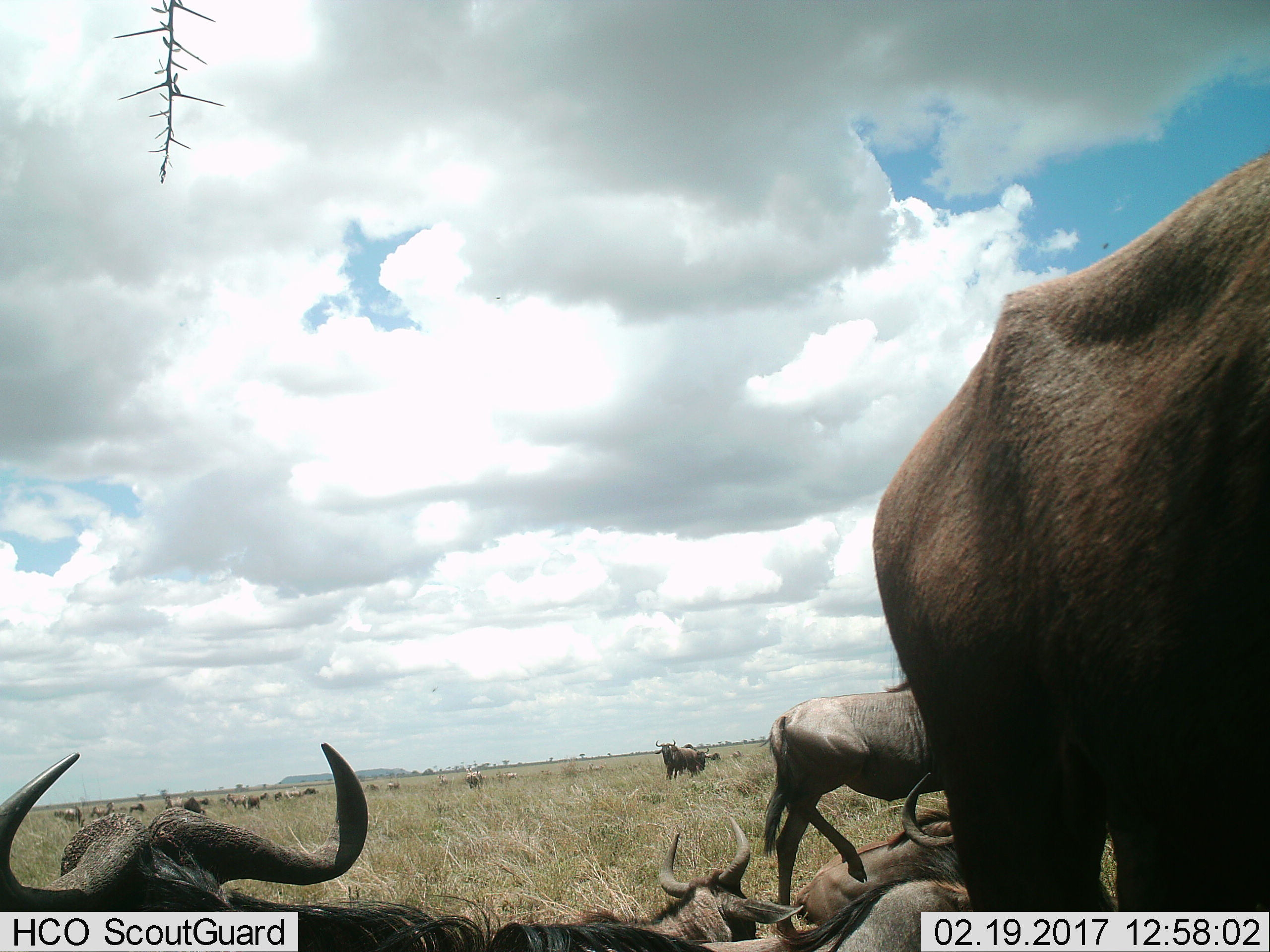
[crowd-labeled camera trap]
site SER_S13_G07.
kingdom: Animalia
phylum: Chordata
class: Mammalia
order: Artiodactyla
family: Bovidae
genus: Connochaetes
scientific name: Connochaetes taurinus taurinus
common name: blue wildebeest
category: wildebeestblue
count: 11-50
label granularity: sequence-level